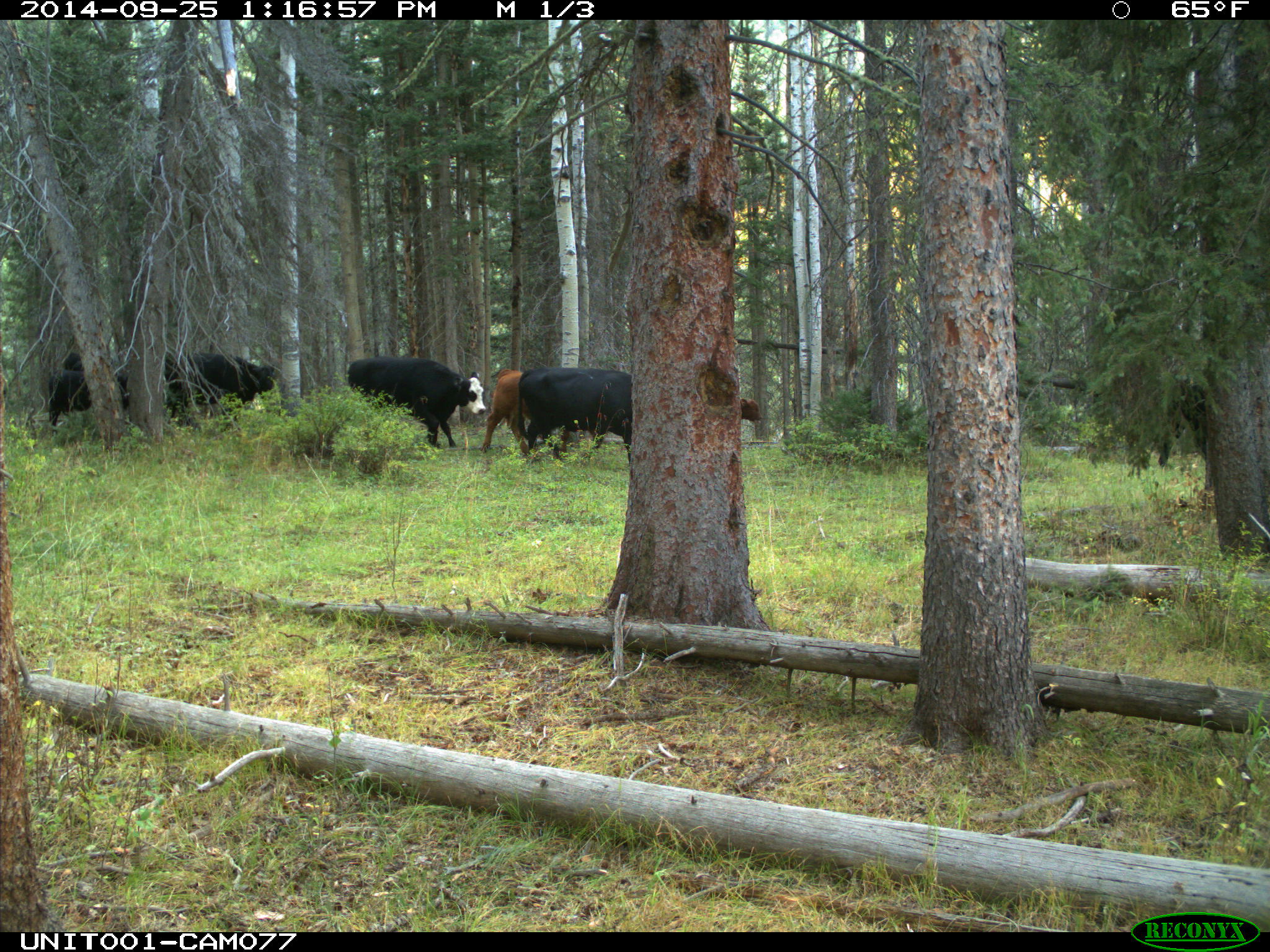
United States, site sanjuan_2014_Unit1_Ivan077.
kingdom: Animalia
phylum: Chordata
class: Mammalia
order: Artiodactyla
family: Bovidae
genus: Bos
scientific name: Bos taurus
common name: domestic cow